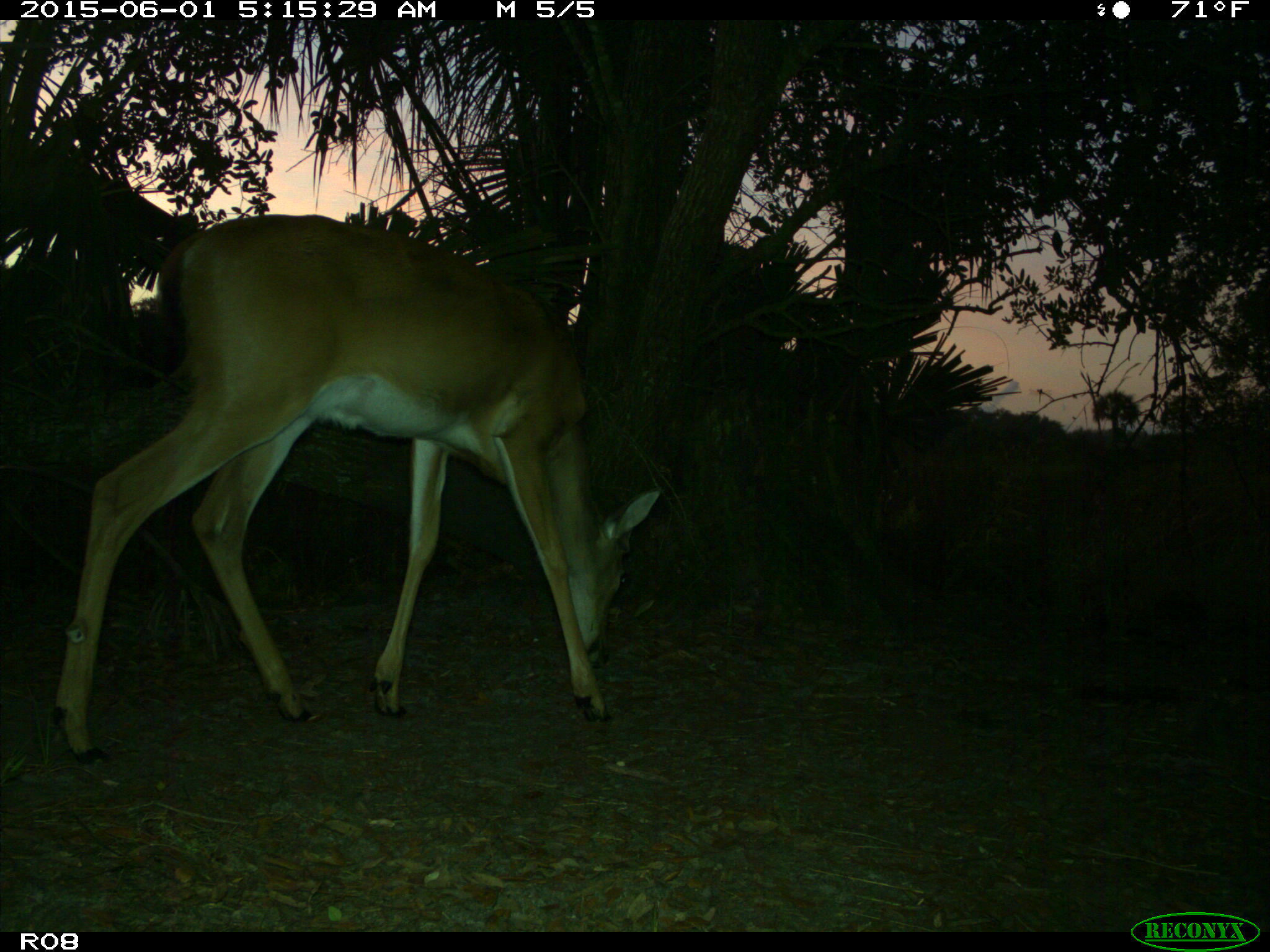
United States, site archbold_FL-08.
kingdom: Animalia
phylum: Chordata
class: Mammalia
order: Artiodactyla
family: Cervidae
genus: Odocoileus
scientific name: Odocoileus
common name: deer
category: unidentified deer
Unidentified deer (deer) (Odocoileus).